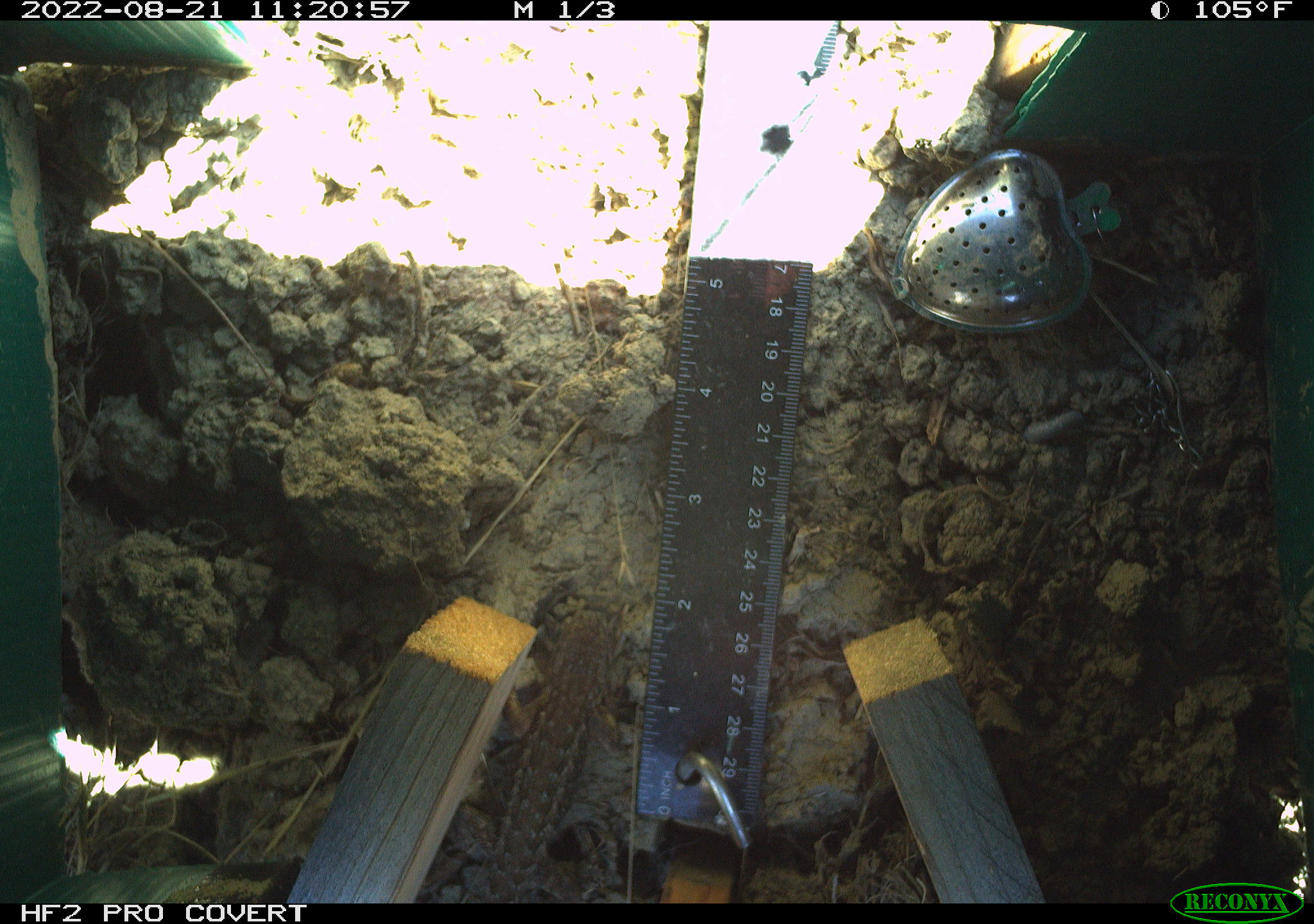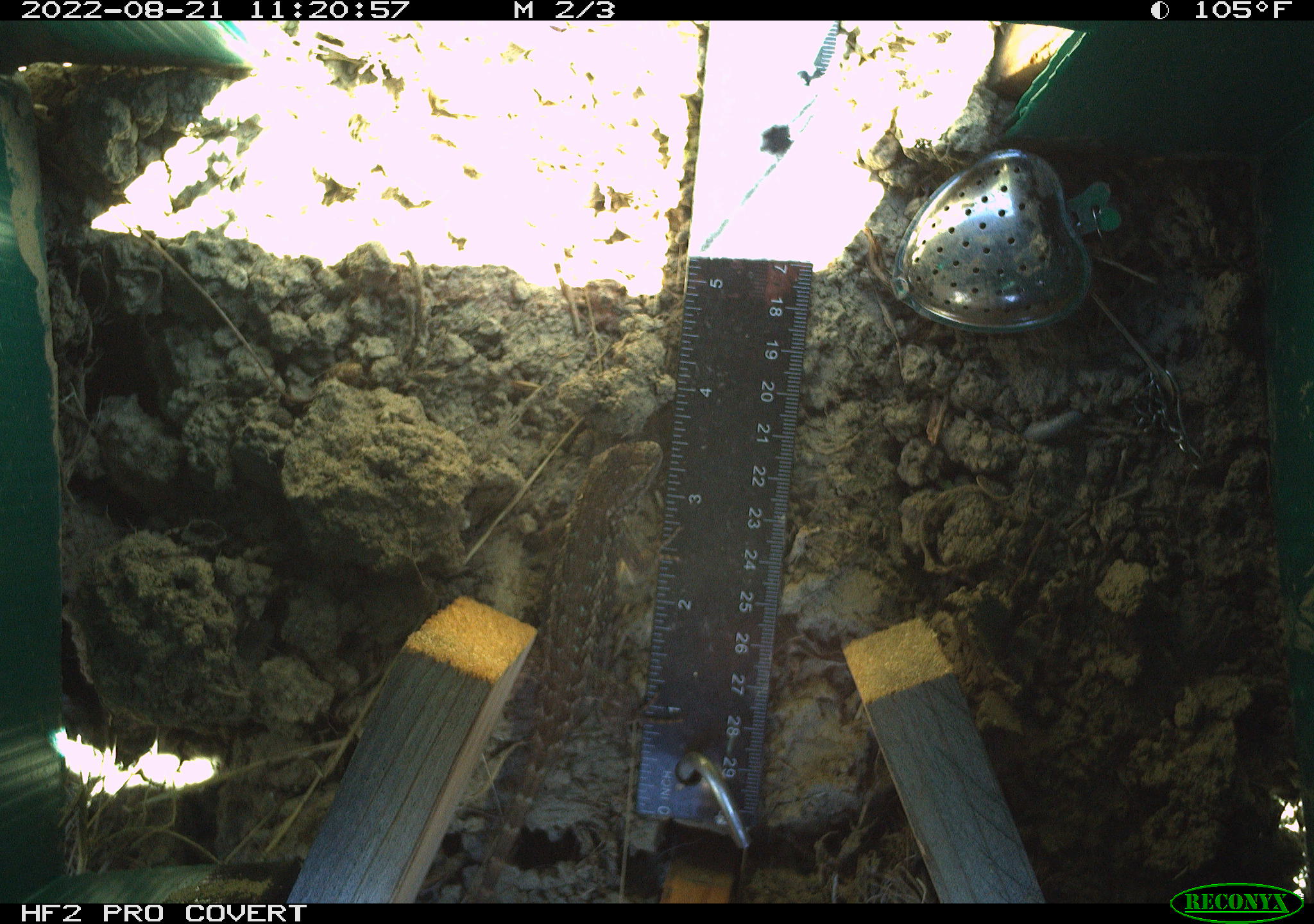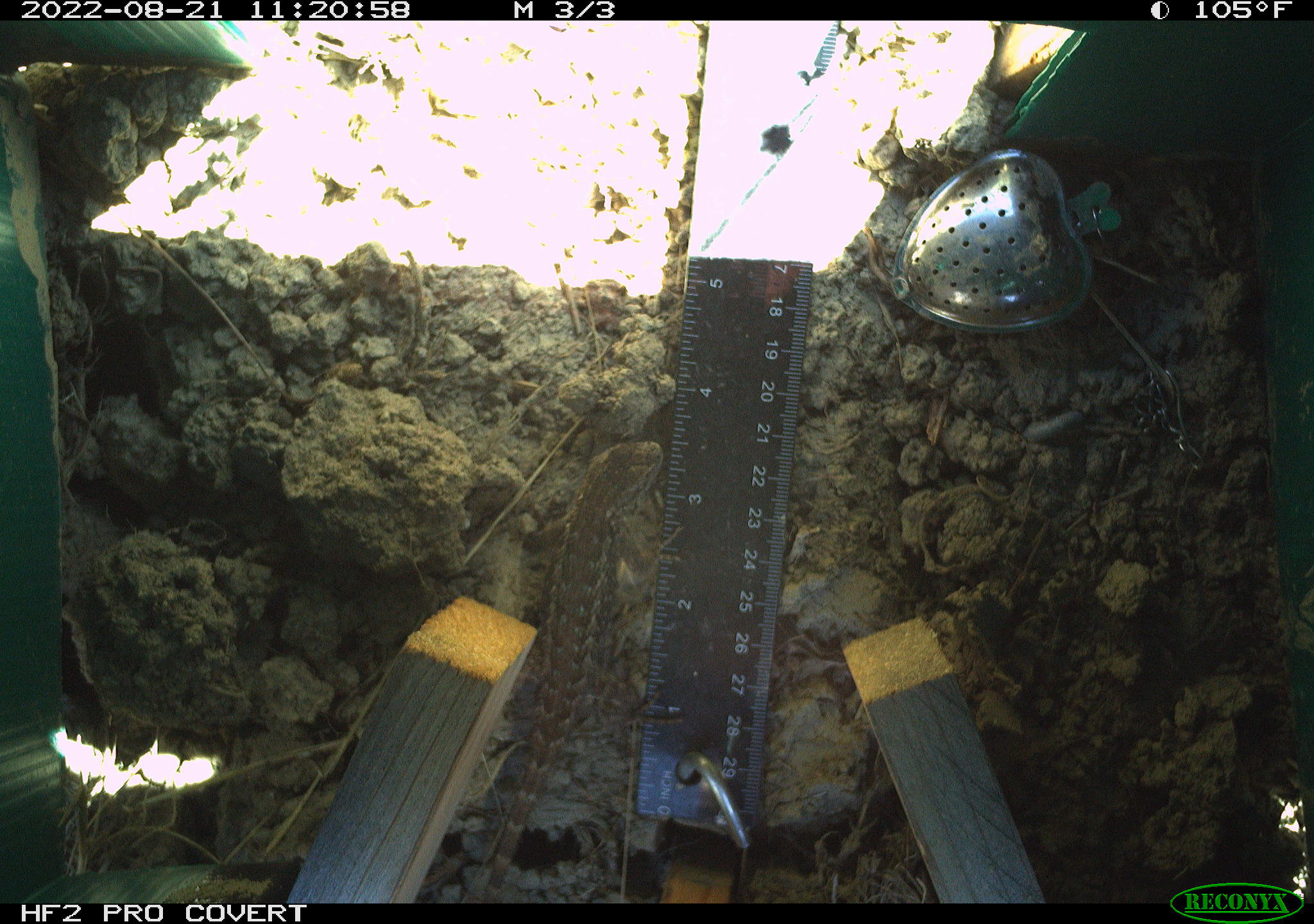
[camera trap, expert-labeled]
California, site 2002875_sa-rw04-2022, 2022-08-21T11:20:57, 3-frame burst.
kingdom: Animalia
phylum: Chordata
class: Reptilia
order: Squamata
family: Phrynosomatidae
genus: Sceloporus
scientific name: Sceloporus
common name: spiny lizards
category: sceloporus species